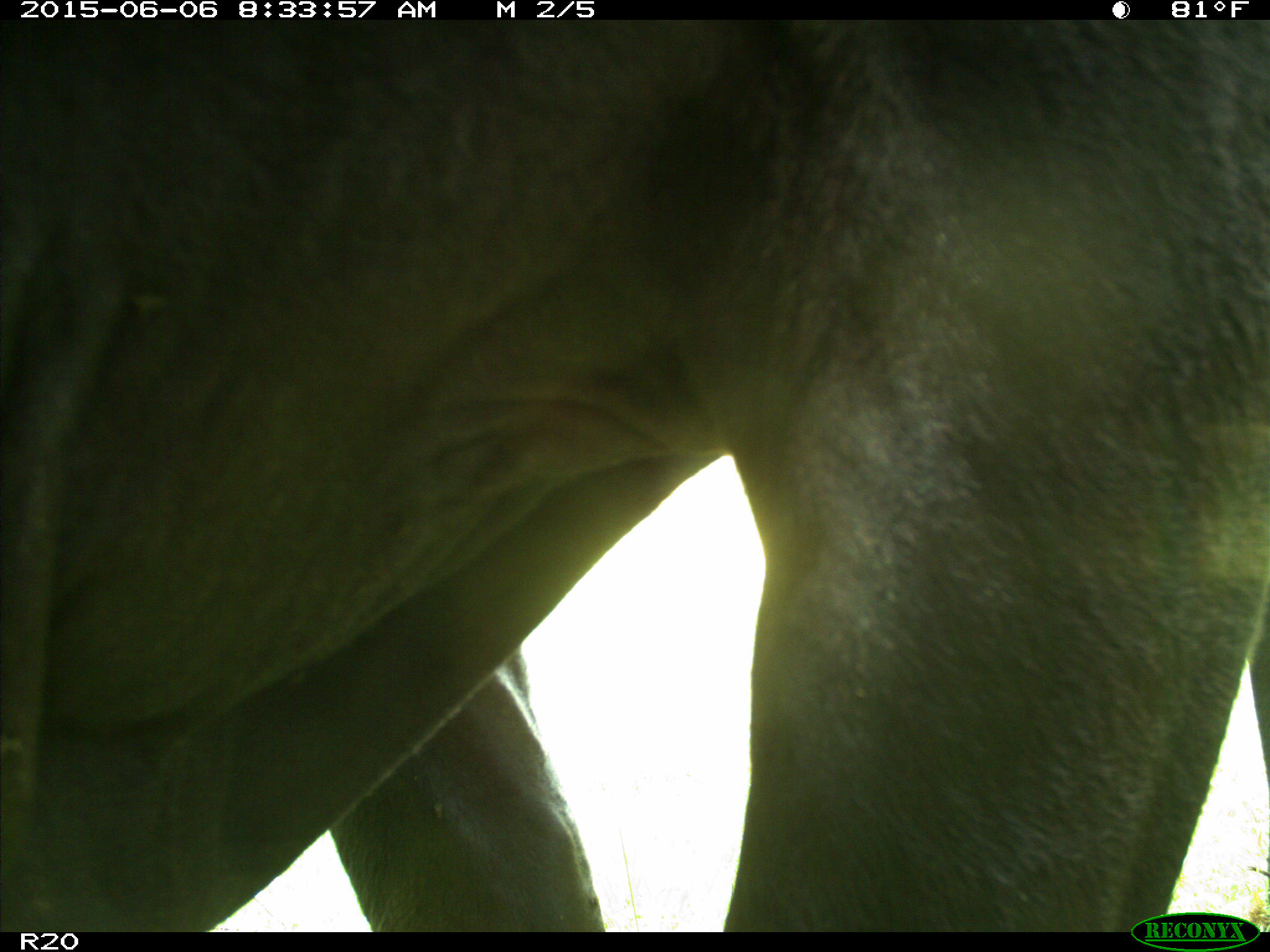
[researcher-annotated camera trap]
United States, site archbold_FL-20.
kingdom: Animalia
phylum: Chordata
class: Mammalia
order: Artiodactyla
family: Bovidae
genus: Bos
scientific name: Bos taurus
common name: domestic cow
Bos taurus (domestic cow).